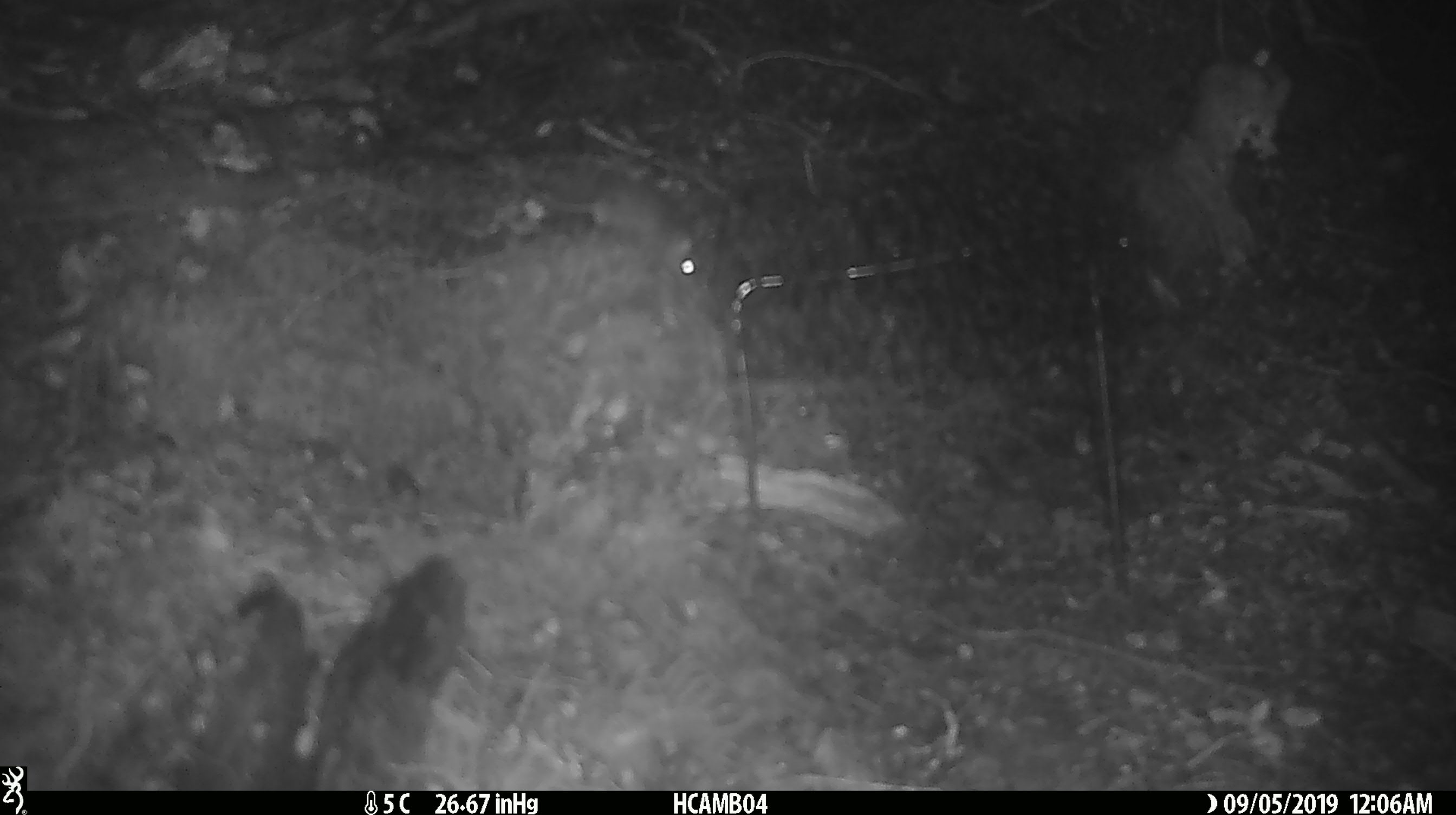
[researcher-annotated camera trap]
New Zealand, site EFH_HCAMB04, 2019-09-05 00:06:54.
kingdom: Animalia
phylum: Chordata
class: Mammalia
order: Rodentia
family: Muridae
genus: Mus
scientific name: Mus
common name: mouse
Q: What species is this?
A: Mouse (Mus).